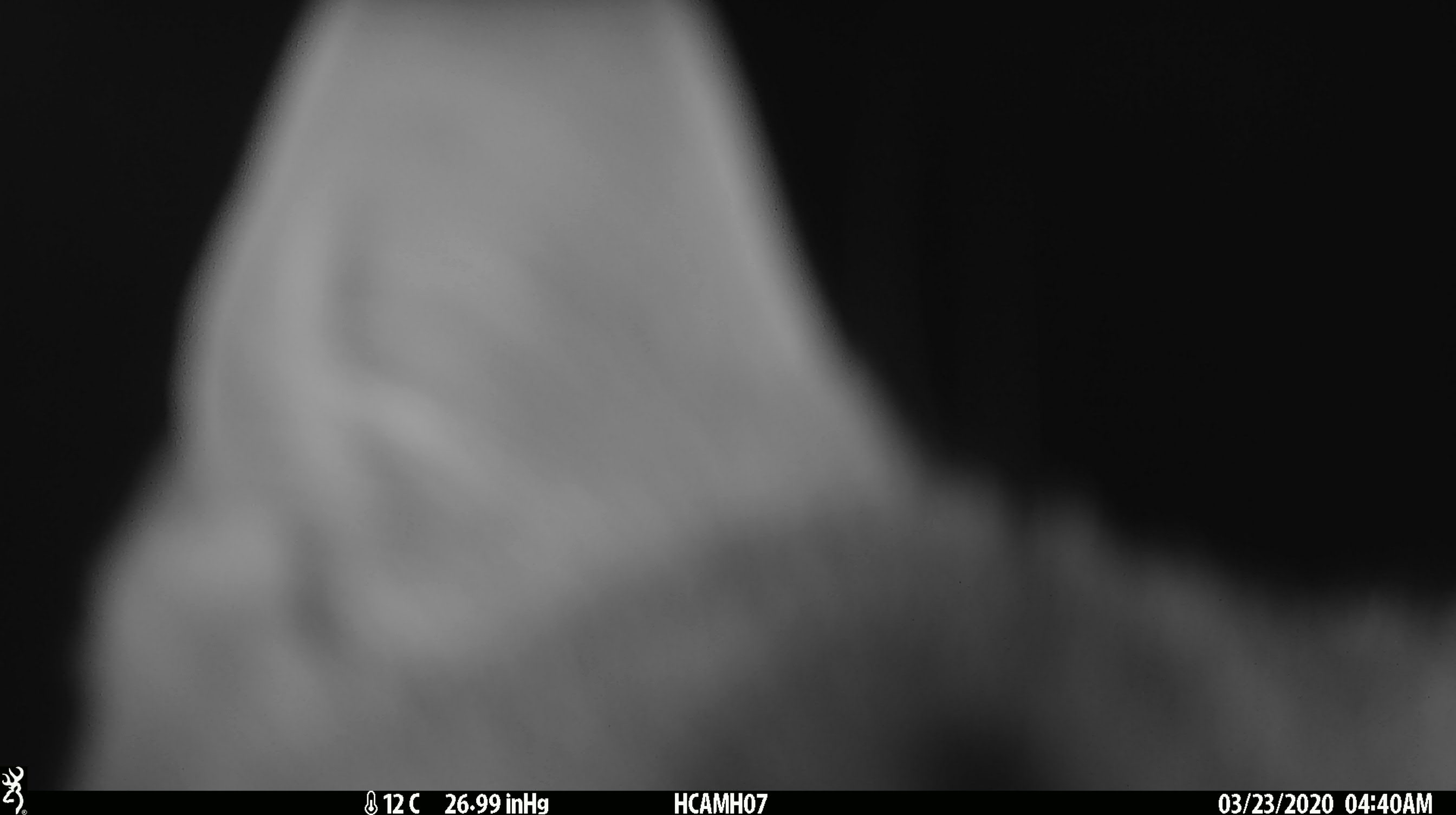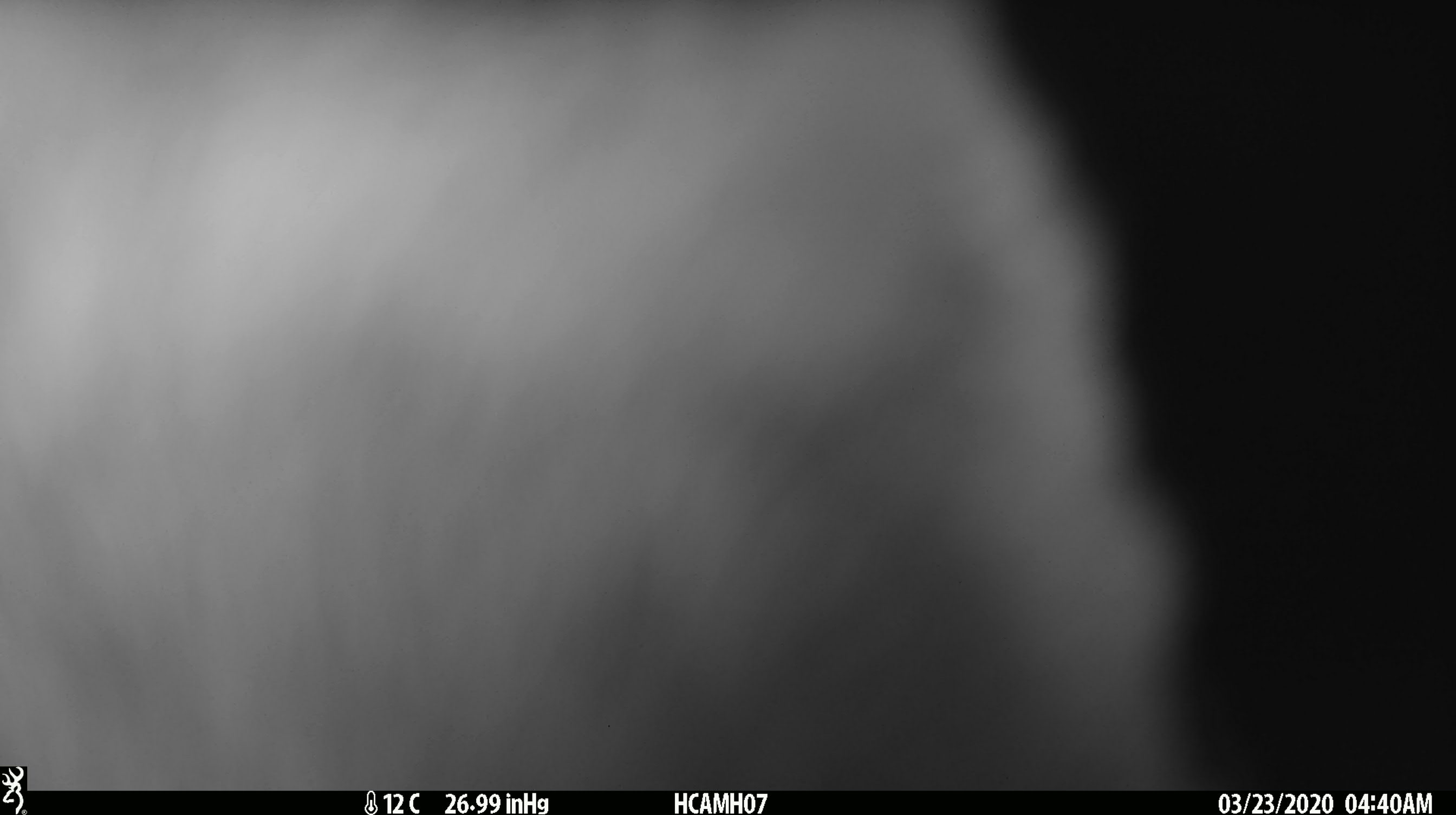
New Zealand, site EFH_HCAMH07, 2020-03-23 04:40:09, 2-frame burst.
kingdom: Animalia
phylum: Chordata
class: Mammalia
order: Carnivora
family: Felidae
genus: Felis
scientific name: Felis catus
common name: domestic cat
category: cat